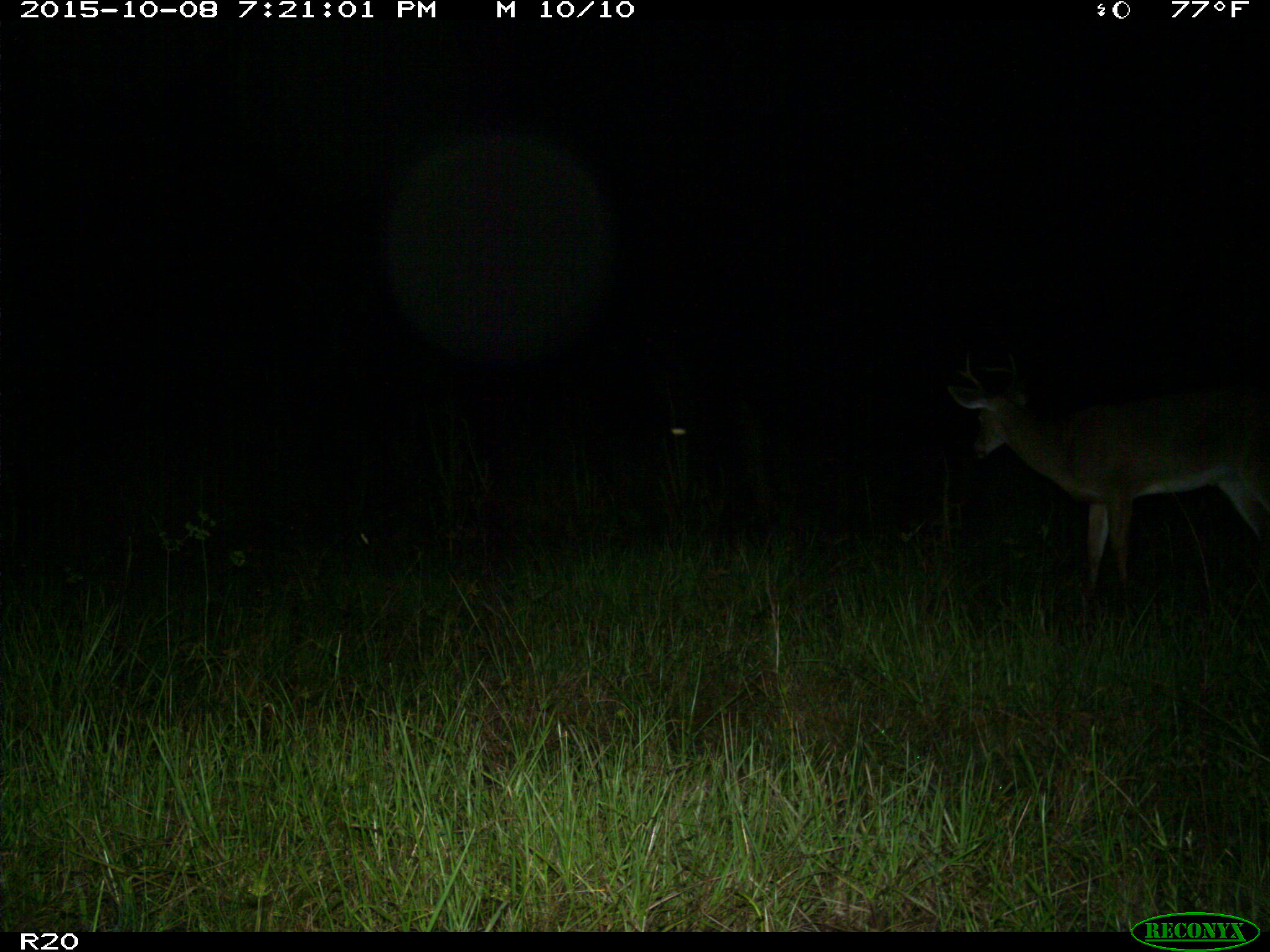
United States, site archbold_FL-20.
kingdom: Animalia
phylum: Chordata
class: Mammalia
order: Artiodactyla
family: Cervidae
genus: Odocoileus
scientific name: Odocoileus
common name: deer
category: unidentified deer